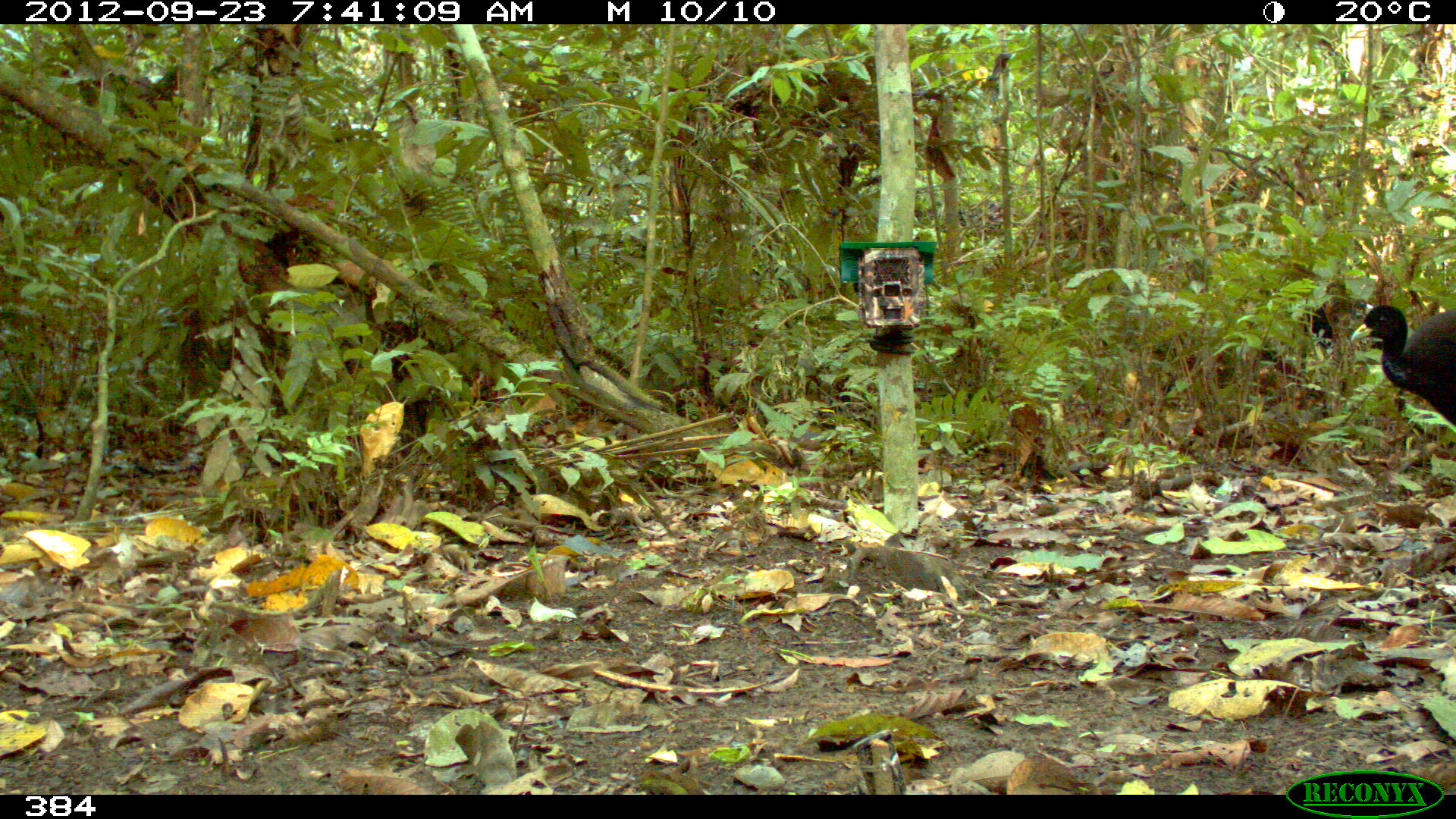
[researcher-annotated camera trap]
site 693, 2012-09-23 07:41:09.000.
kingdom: Animalia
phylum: Chordata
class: Aves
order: Gruiformes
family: Psophiidae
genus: Psophia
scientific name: Psophia leucoptera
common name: pale-winged trumpeter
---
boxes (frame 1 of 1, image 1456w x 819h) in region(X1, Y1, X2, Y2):
psophia leucoptera: region(1351, 303, 1456, 425); region(1295, 289, 1373, 360)